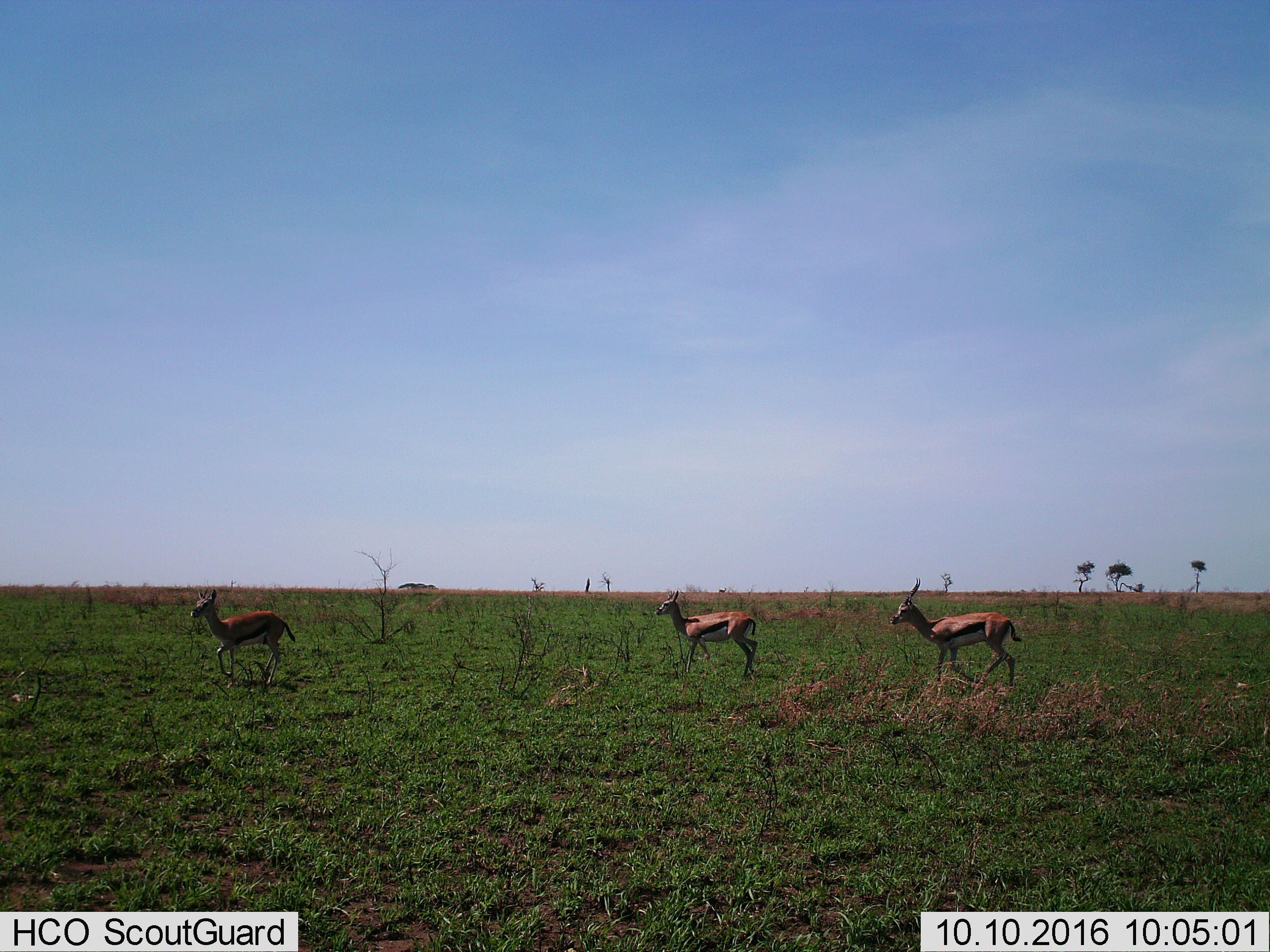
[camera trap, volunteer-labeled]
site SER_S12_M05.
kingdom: Animalia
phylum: Chordata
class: Mammalia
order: Artiodactyla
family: Bovidae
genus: Eudorcas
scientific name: Eudorcas thomsonii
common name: thomson's gazelle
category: gazellethomsons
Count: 3.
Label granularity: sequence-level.